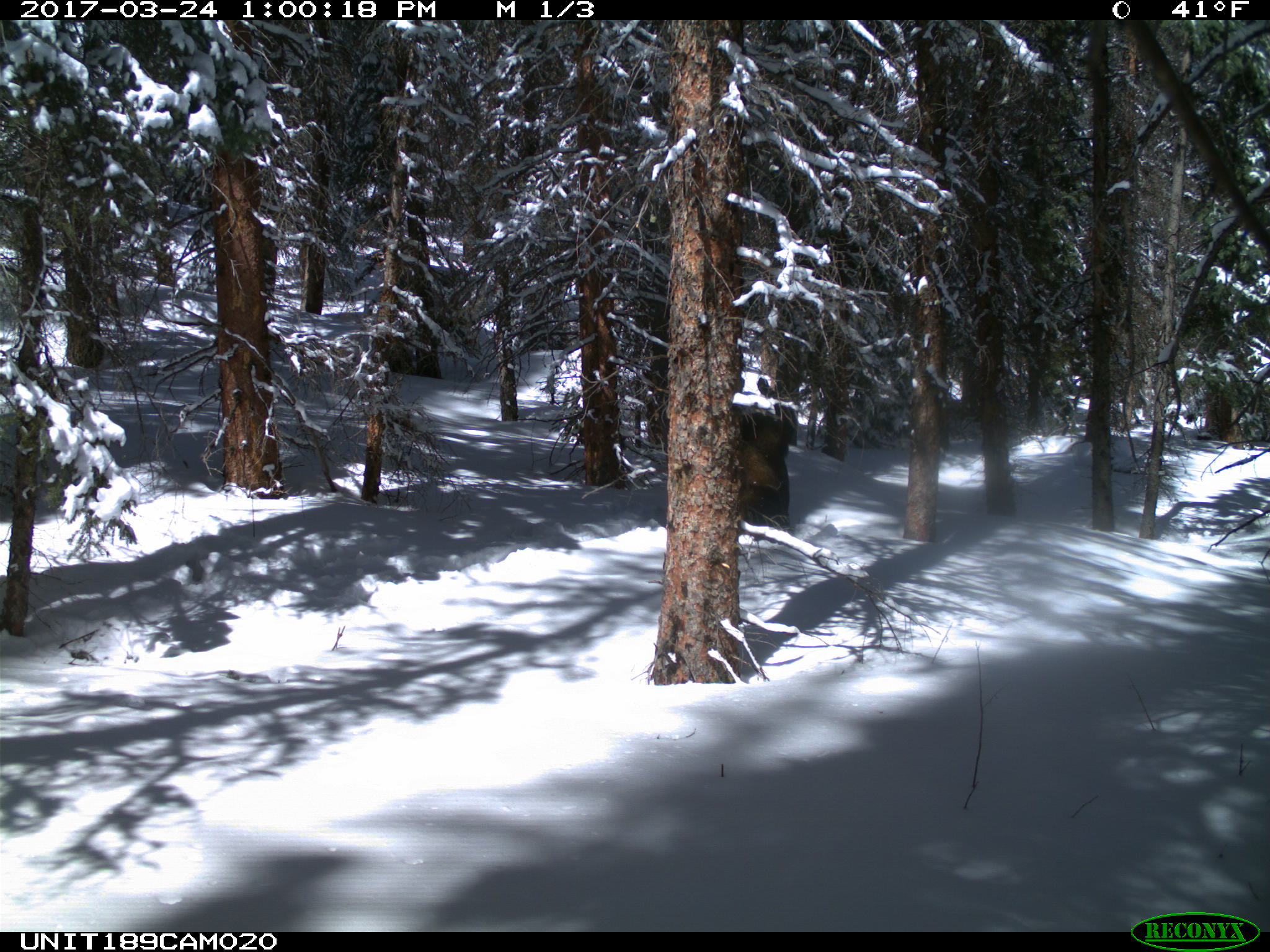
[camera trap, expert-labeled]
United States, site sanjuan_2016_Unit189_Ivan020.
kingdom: Animalia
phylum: Chordata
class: Mammalia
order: Artiodactyla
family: Cervidae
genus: Alces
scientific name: Alces alces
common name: moose